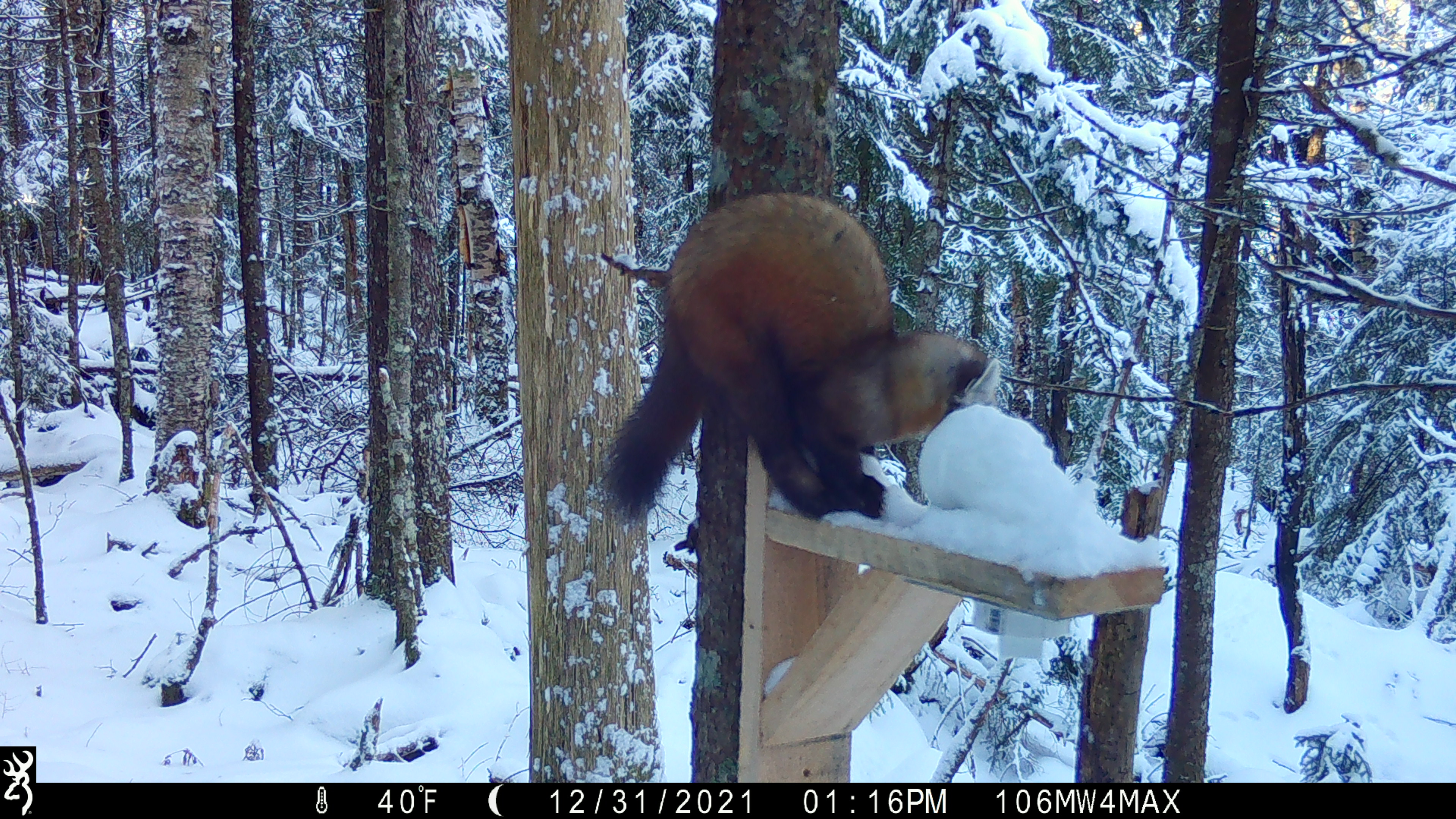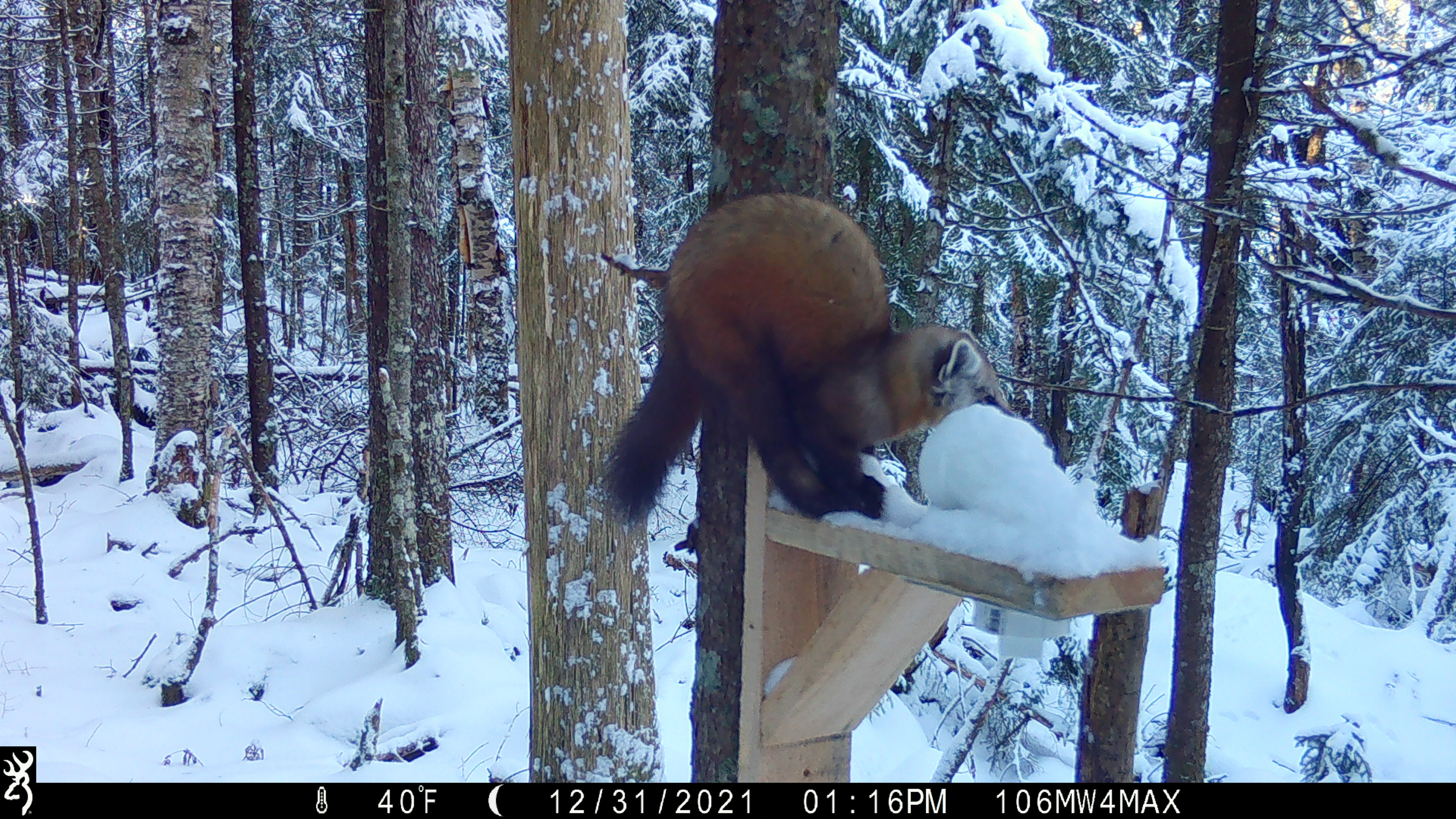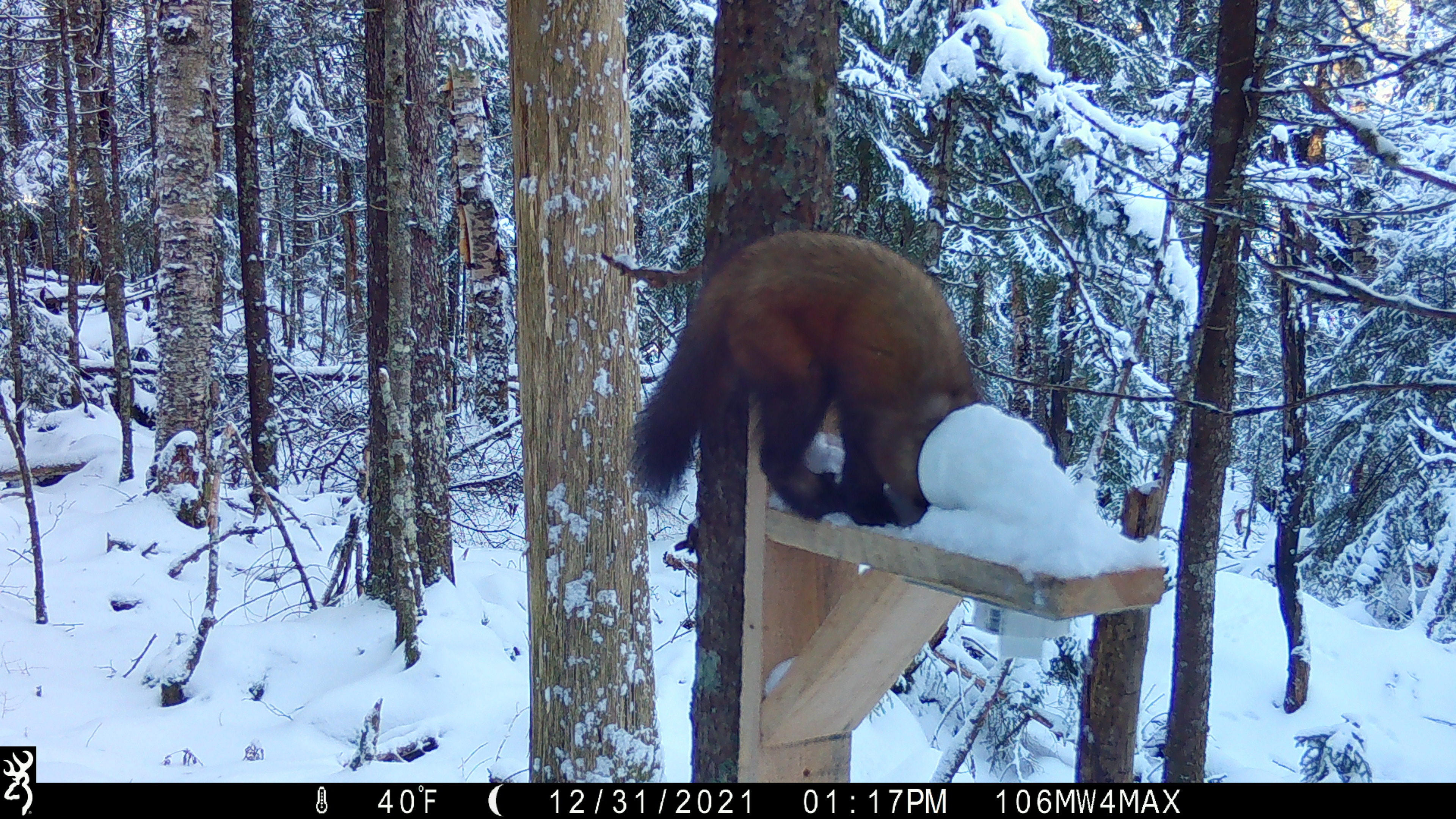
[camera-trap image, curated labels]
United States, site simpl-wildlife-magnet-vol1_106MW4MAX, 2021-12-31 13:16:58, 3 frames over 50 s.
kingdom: Animalia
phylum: Chordata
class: Mammalia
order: Carnivora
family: Mustelidae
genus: Martes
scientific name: Martes americana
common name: american marten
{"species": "american marten (Martes americana)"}